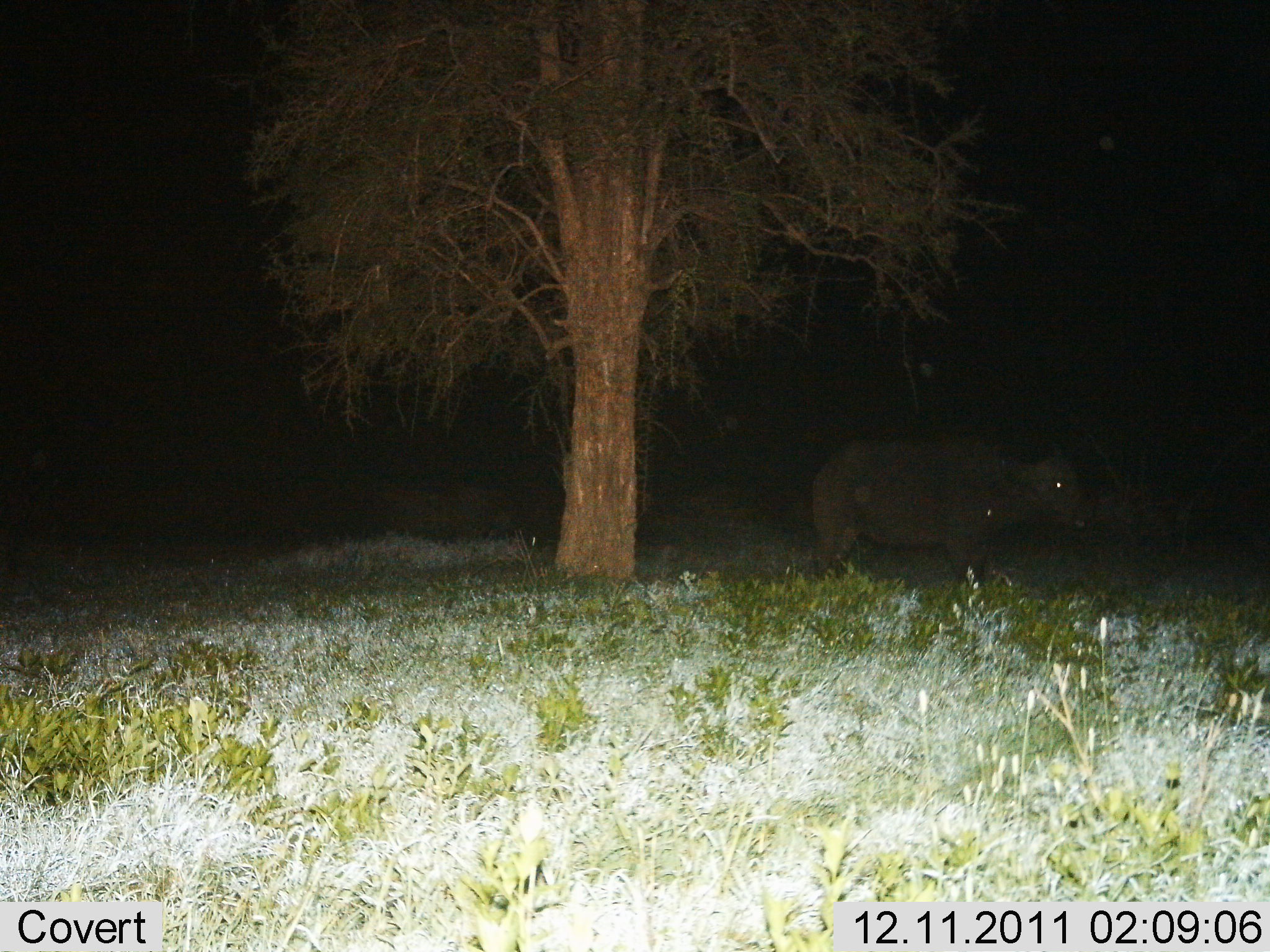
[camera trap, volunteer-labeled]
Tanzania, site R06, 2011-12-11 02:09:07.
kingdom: Animalia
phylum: Chordata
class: Mammalia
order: Artiodactyla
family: Bovidae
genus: Syncerus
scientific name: Syncerus caffer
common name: cape buffalo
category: buffalo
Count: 1.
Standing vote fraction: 100%.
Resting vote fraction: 0%.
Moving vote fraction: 0%.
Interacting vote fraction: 0%.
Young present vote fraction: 0%.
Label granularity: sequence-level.